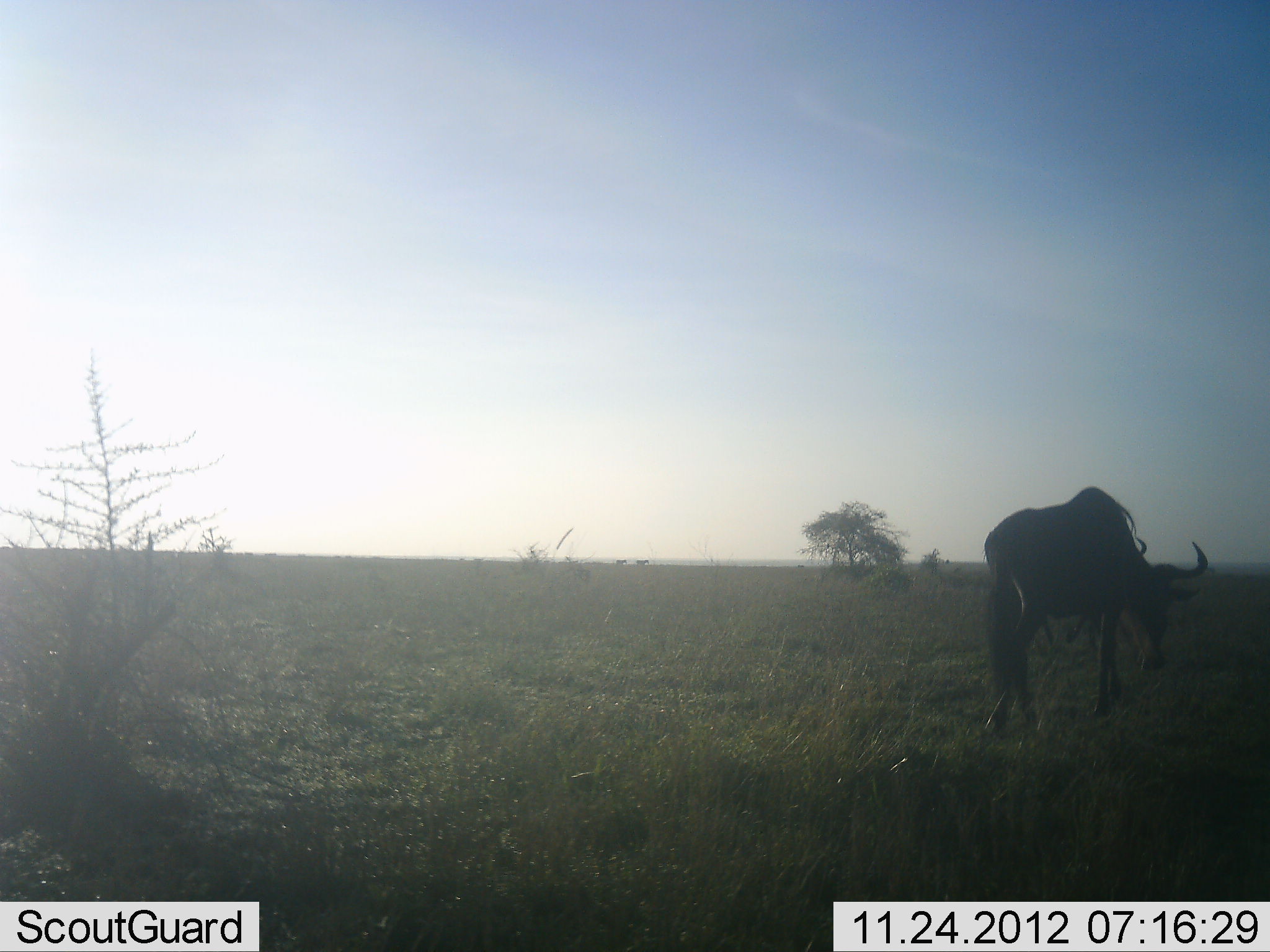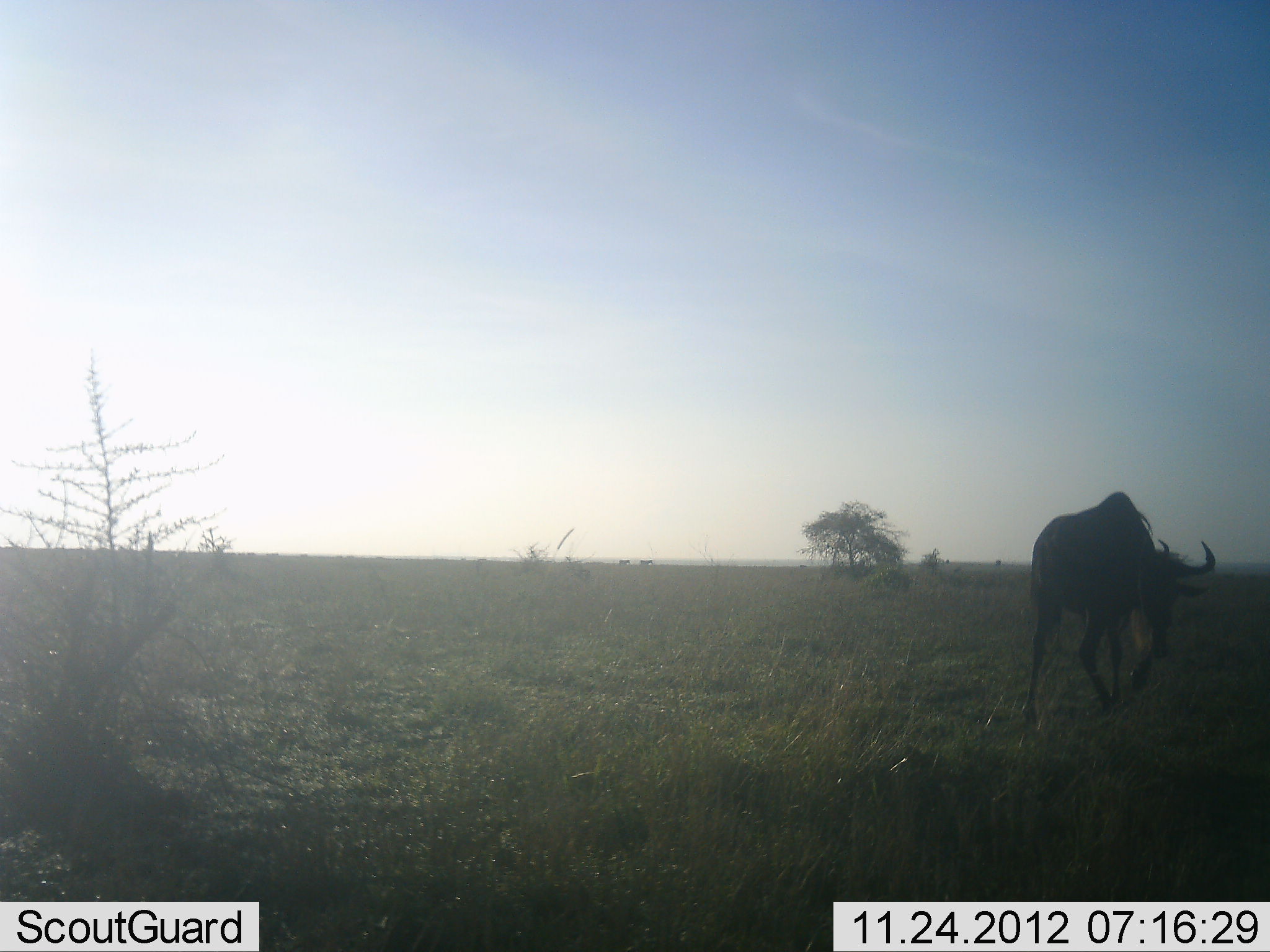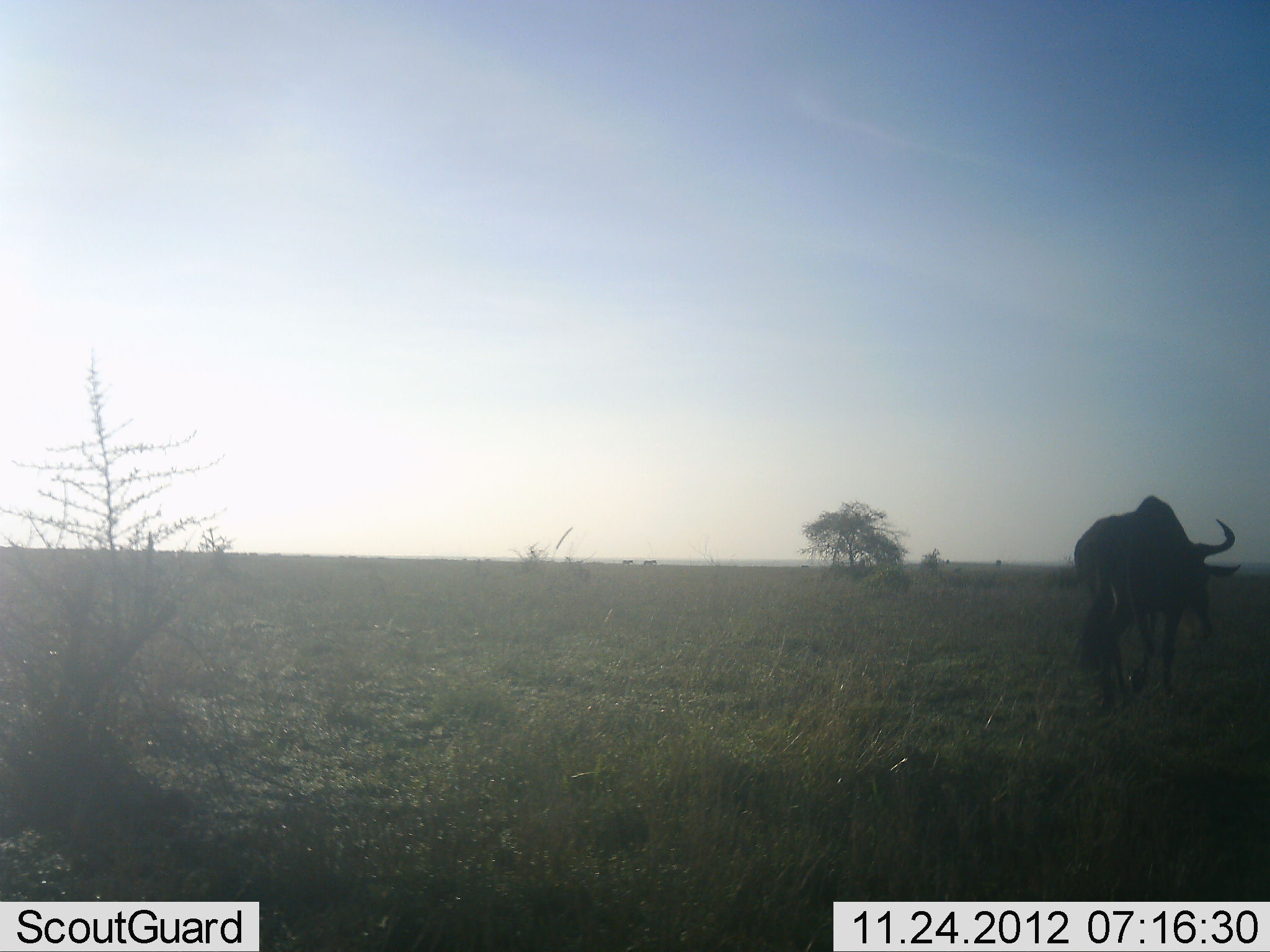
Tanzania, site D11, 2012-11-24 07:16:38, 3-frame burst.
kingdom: Animalia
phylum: Chordata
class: Mammalia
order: Artiodactyla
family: Bovidae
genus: Connochaetes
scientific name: Connochaetes taurinus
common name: blue wildebeest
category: wildebeest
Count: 1.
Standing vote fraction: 0%.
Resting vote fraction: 0%.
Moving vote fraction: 100%.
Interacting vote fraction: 0%.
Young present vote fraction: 0%.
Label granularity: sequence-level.